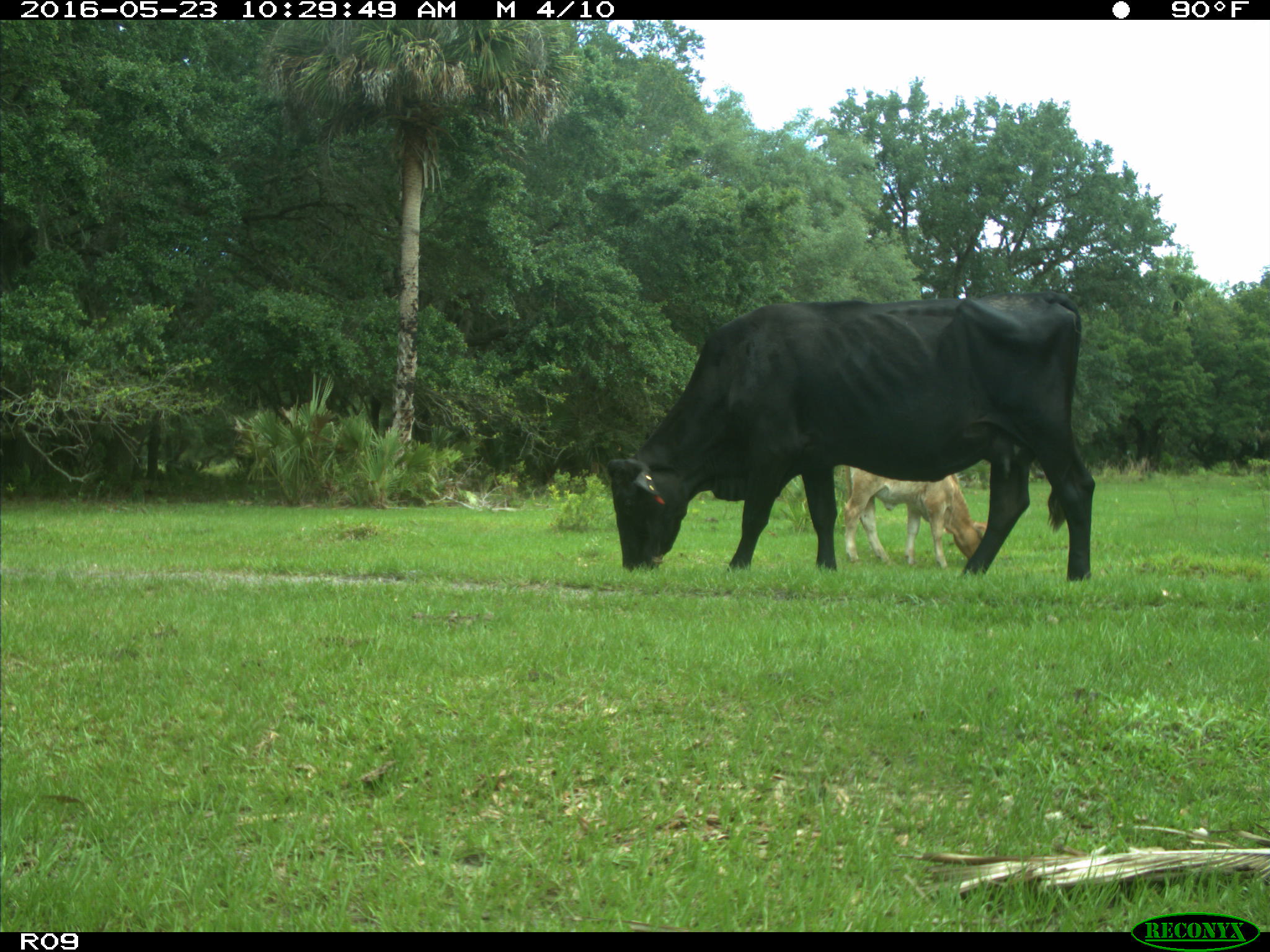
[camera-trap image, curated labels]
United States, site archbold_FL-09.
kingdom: Animalia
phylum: Chordata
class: Mammalia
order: Artiodactyla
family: Bovidae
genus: Bos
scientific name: Bos taurus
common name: domestic cow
Bos taurus (domestic cow).